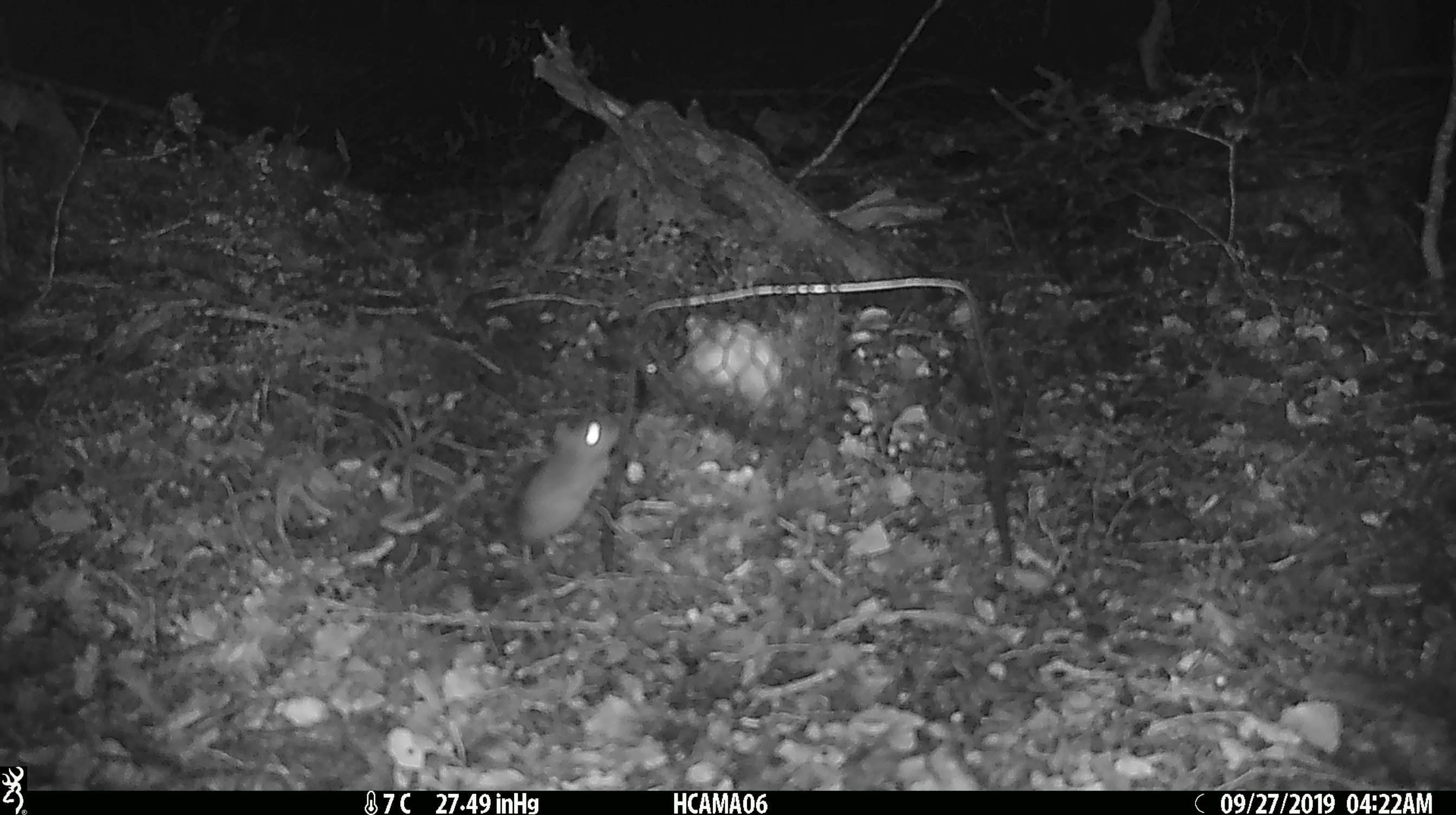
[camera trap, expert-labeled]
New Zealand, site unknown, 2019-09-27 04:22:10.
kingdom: Animalia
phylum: Chordata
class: Mammalia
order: Rodentia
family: Muridae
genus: Mus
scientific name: Mus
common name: mouse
Mouse (Mus).